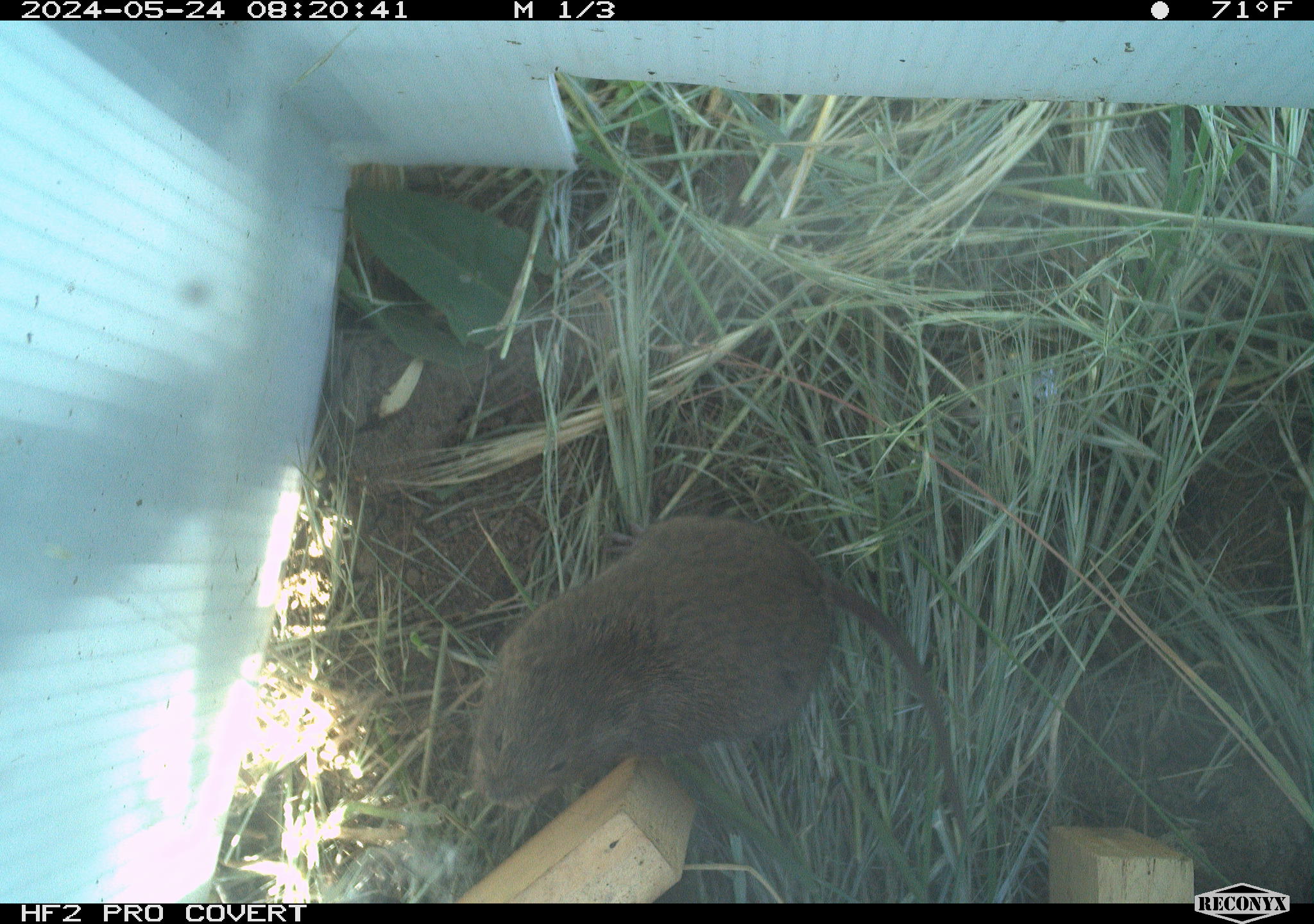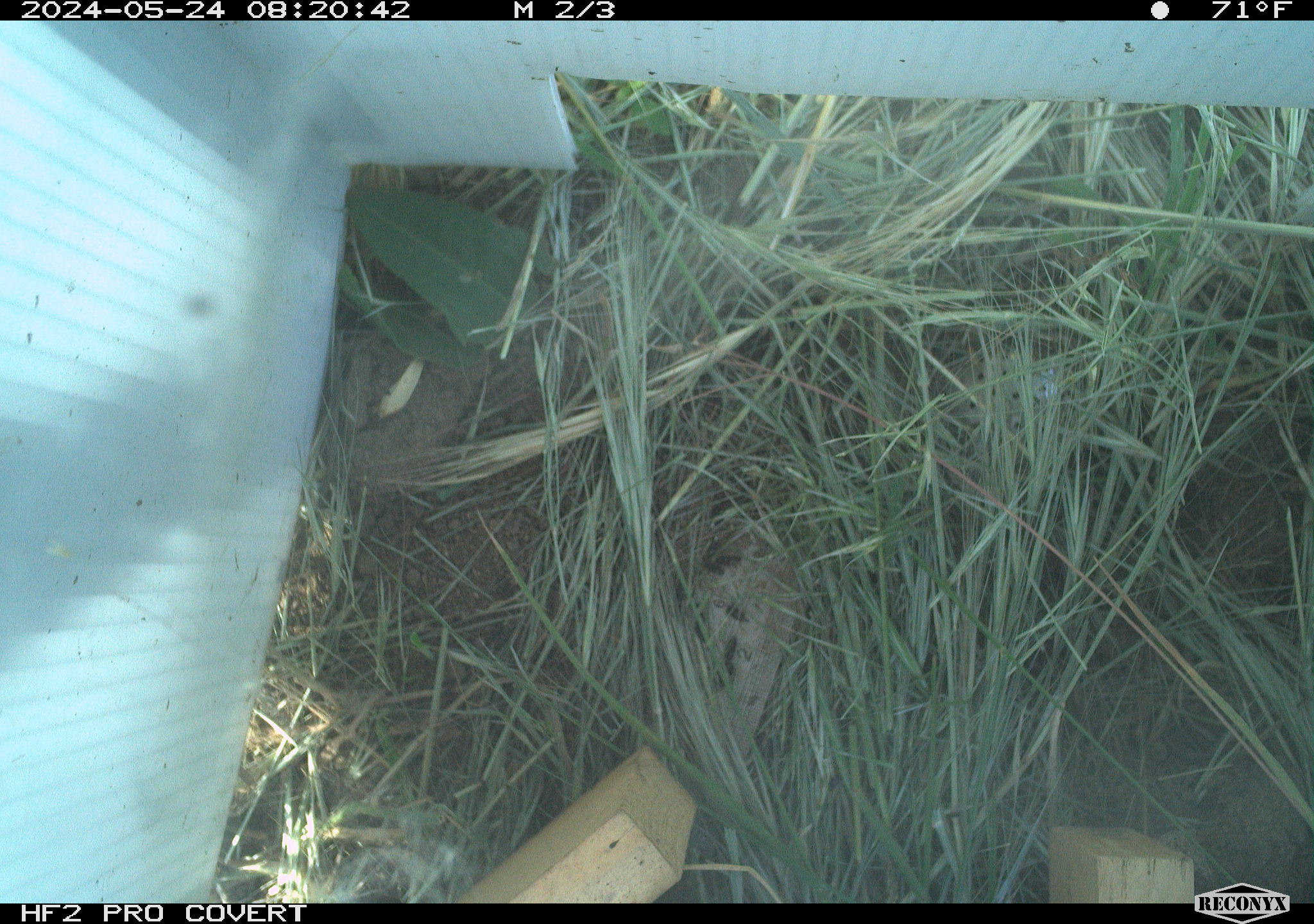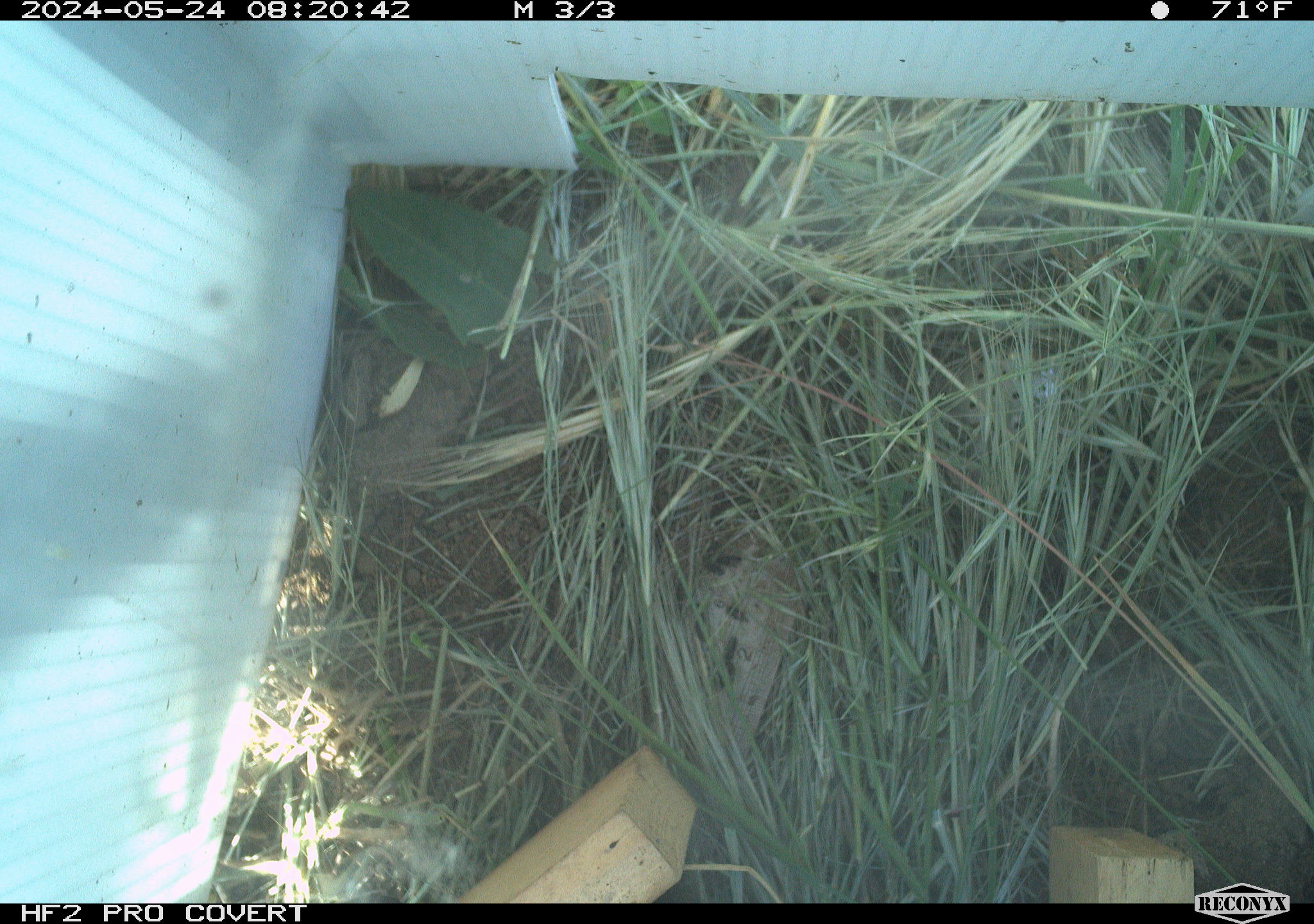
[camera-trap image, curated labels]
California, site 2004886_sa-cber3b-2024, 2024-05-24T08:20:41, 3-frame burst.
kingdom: Animalia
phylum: Chordata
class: Mammalia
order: Rodentia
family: Cricetidae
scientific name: Arvicolinae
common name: voles, lemmings, and muskrats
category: arvicolinae subfamily